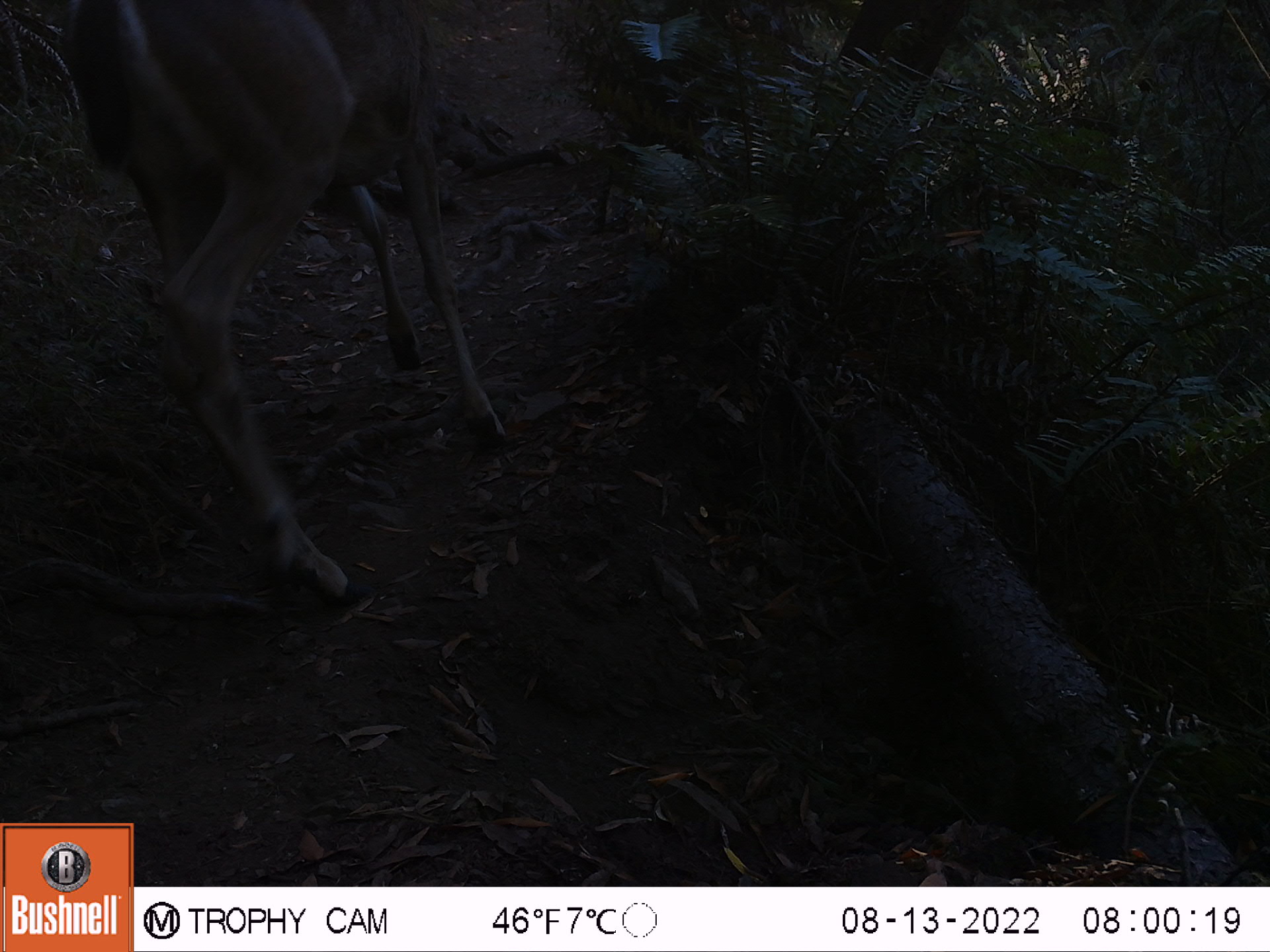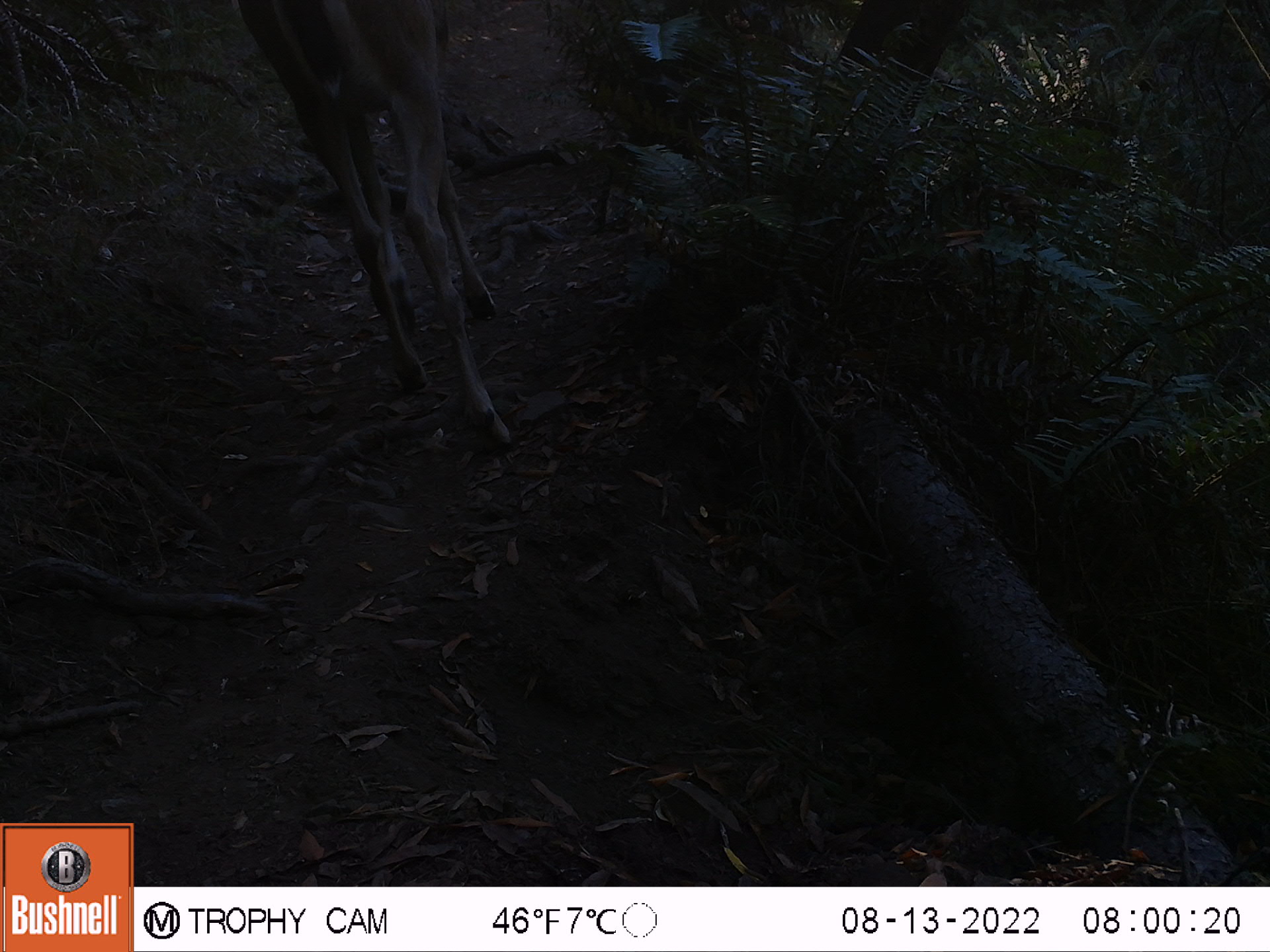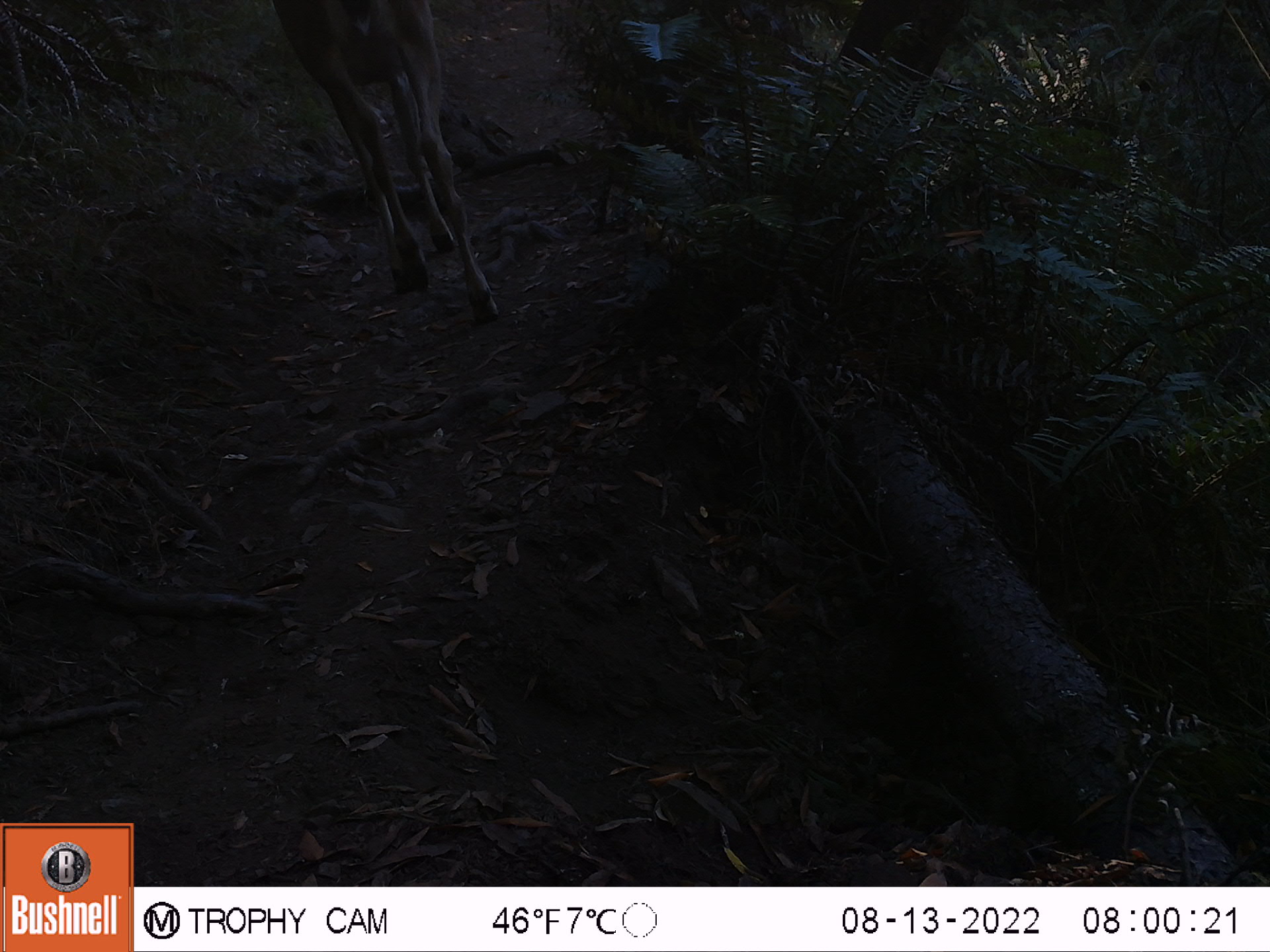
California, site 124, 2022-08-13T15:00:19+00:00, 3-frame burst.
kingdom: Animalia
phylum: Chordata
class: Mammalia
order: Artiodactyla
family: Cervidae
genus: Odocoileus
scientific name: Odocoileus hemionus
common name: mule deer